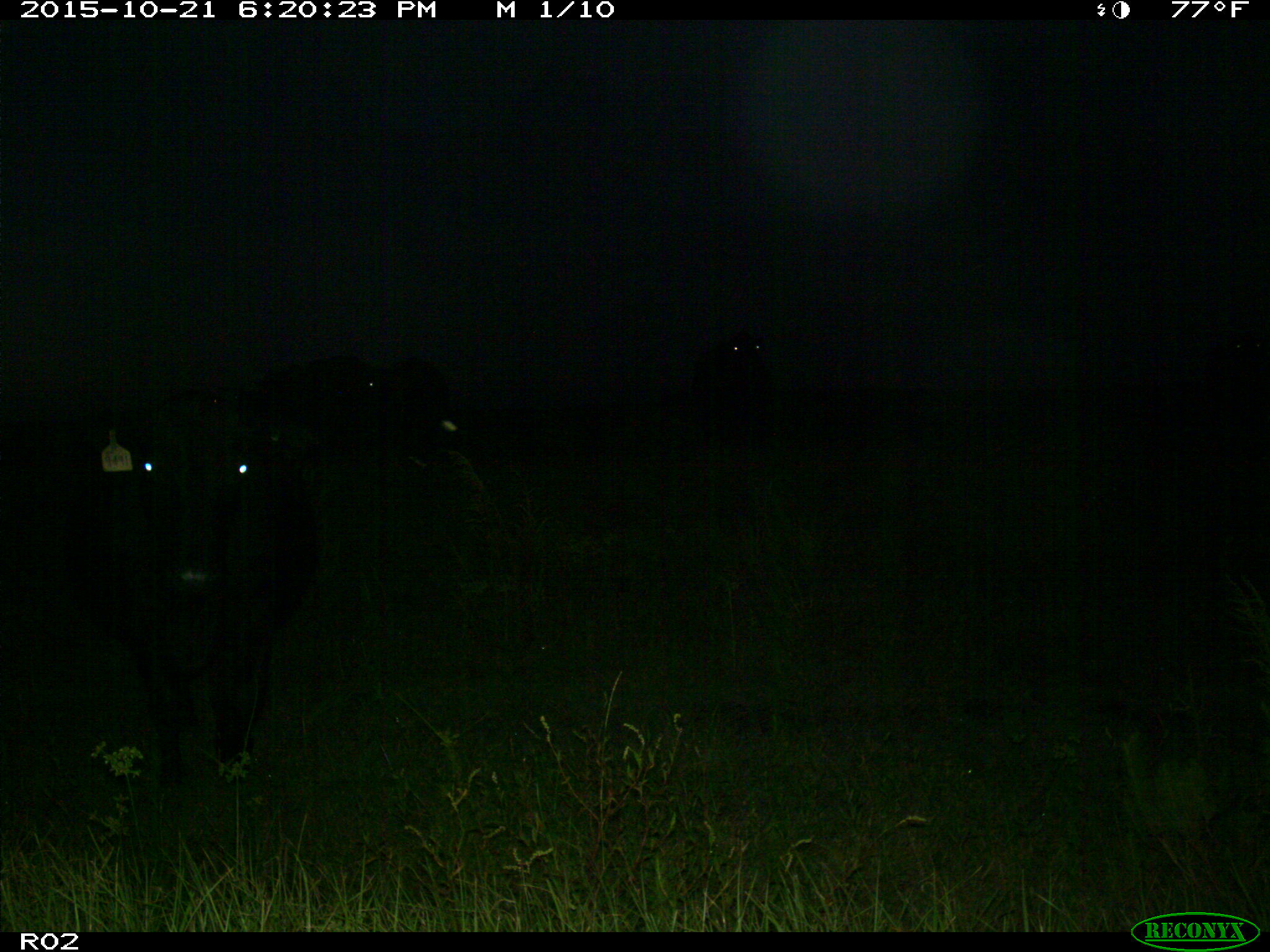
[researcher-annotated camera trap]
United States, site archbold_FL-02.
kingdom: Animalia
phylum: Chordata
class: Mammalia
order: Artiodactyla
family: Bovidae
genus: Bos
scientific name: Bos taurus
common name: domestic cow